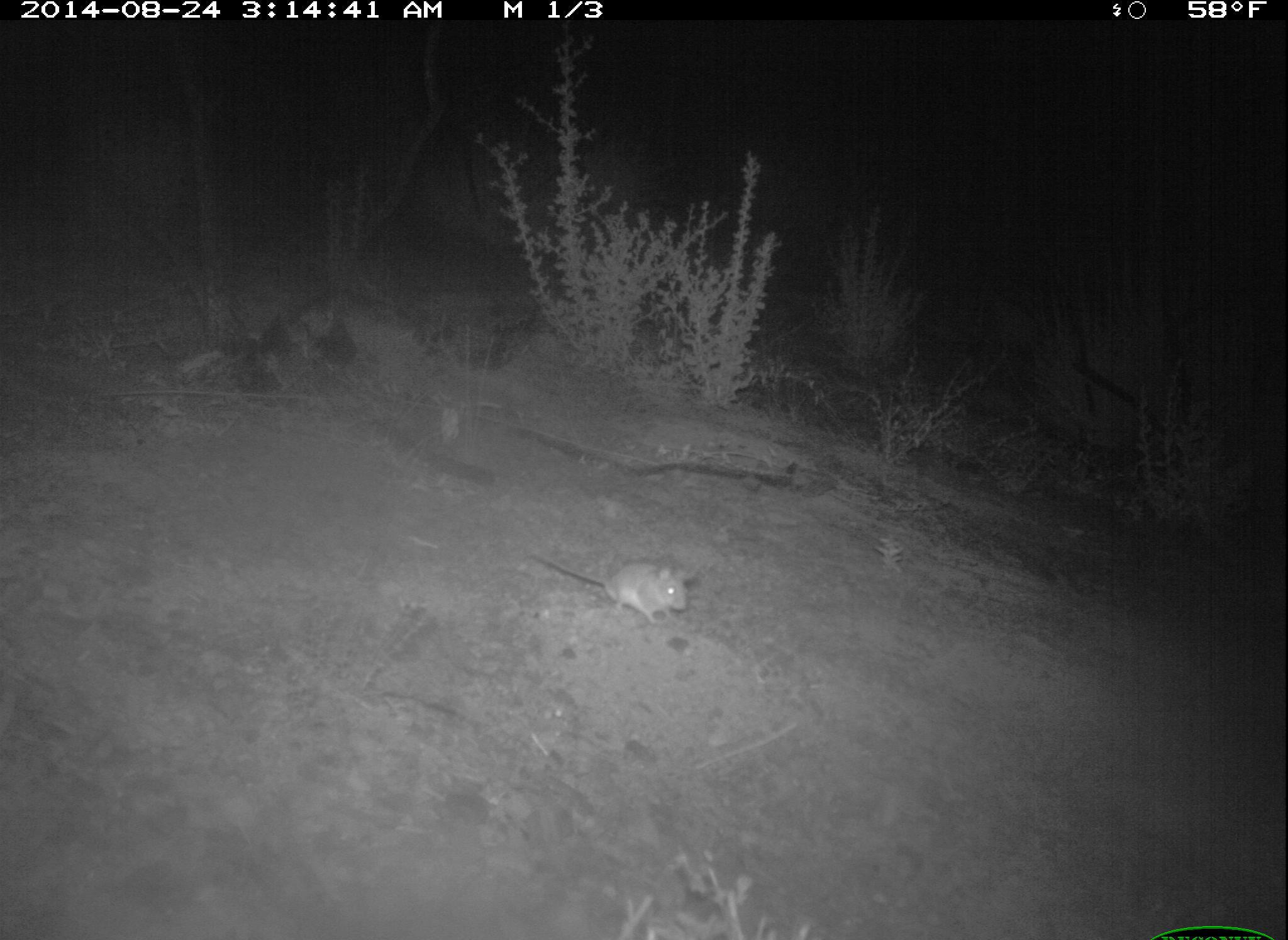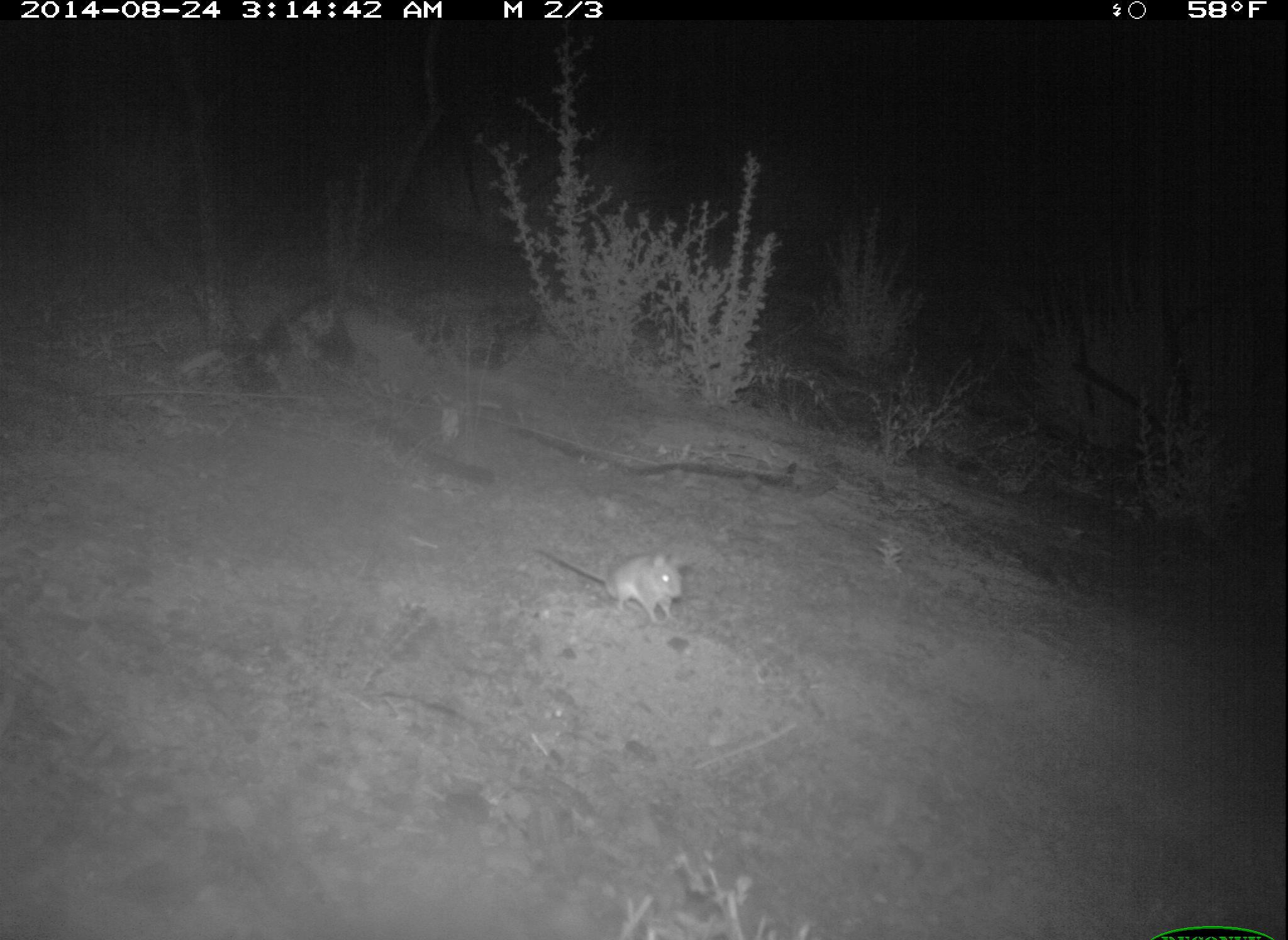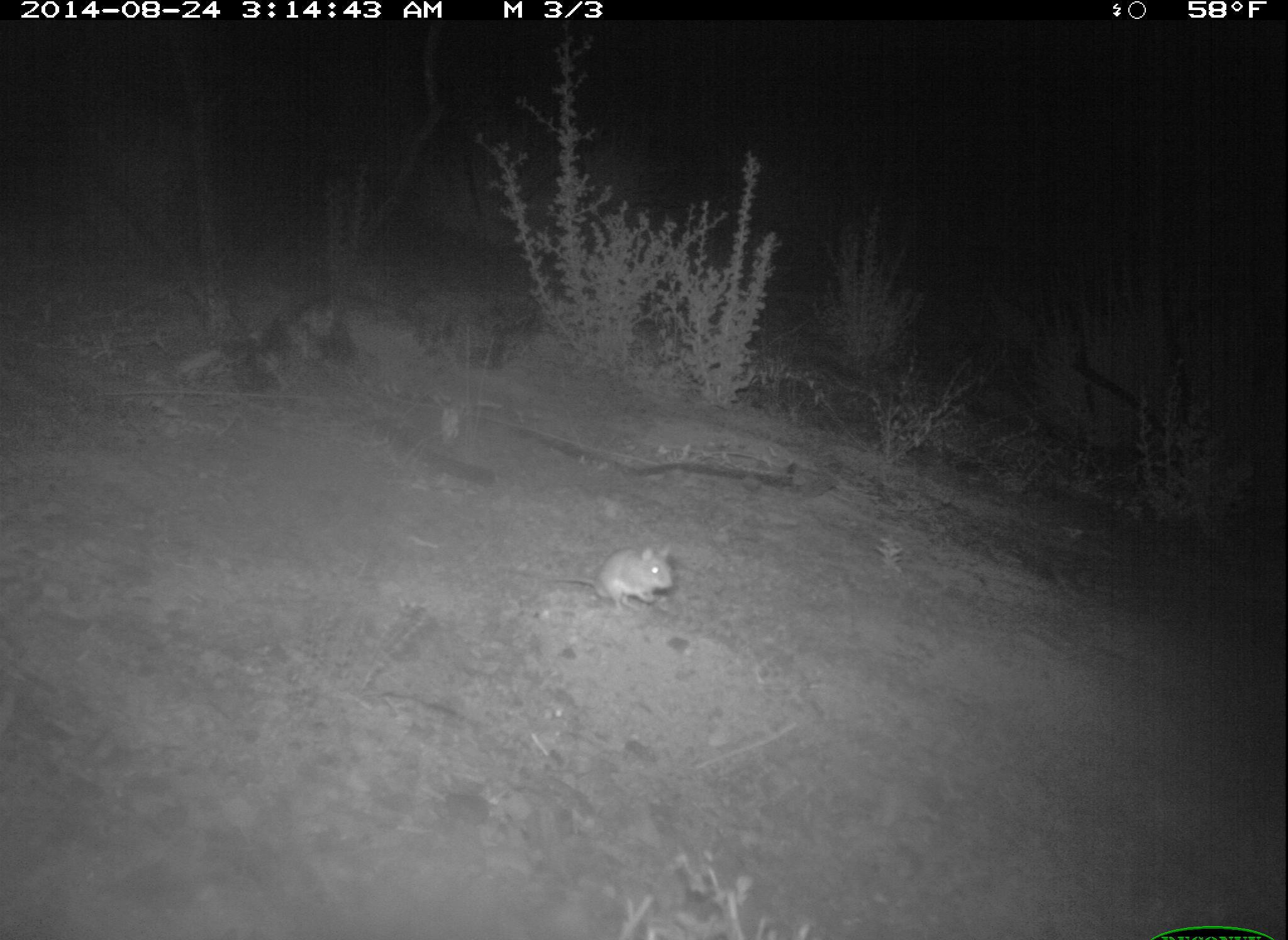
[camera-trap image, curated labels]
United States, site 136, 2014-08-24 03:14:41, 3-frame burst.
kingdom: Animalia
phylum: Chordata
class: Mammalia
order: Rodentia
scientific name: Rodentia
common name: rodent